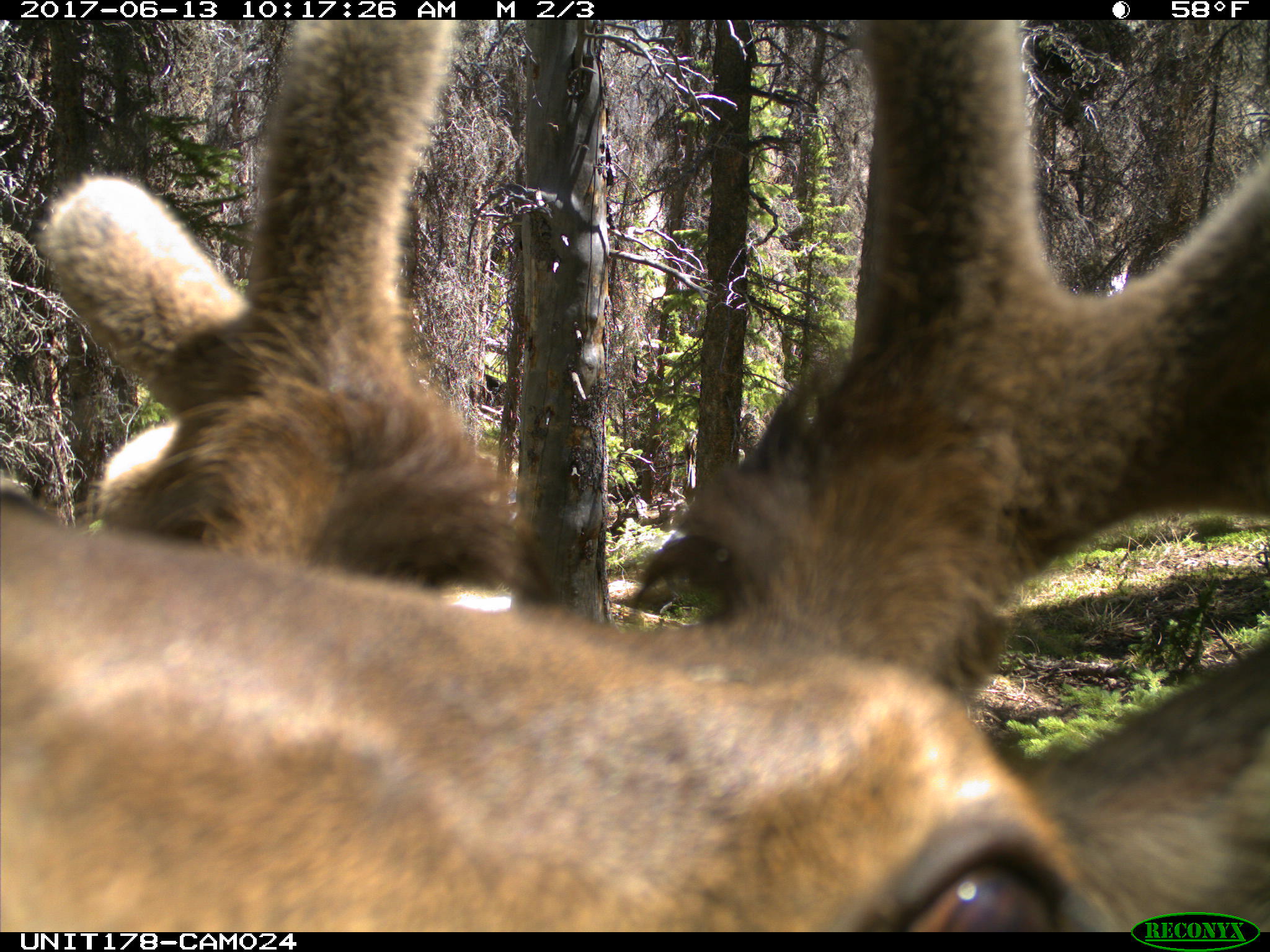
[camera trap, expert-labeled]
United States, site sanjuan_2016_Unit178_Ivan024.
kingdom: Animalia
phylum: Chordata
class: Mammalia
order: Artiodactyla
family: Cervidae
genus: Cervus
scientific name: Cervus elaphus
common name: red deer